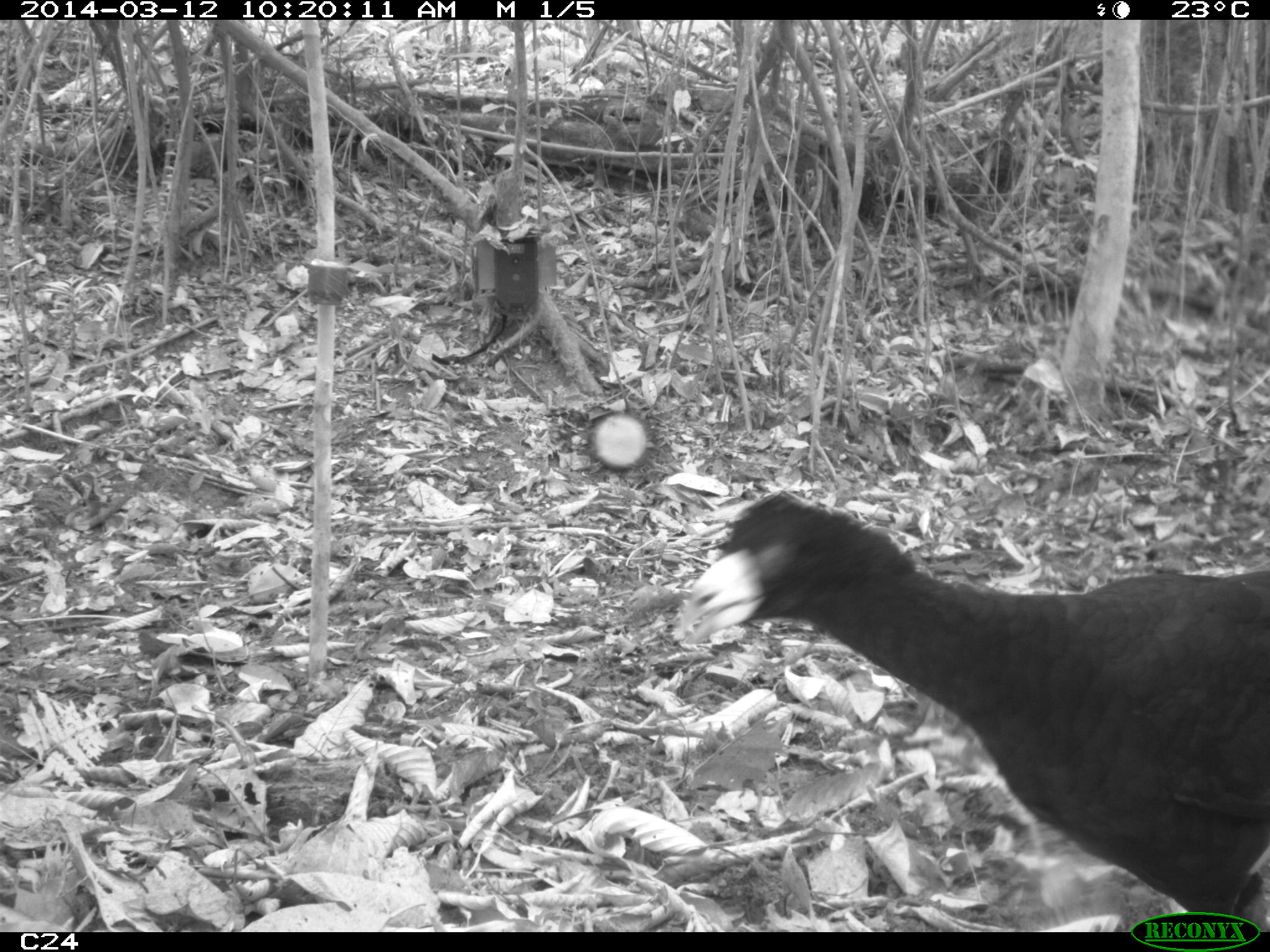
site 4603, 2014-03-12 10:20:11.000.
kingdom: Animalia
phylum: Chordata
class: Aves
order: Galliformes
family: Cracidae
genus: Crax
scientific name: Crax alector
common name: black curassow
Crax alector (black curassow), count 2, age adult, sex female.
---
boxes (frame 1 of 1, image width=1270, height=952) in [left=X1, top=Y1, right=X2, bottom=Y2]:
crax alector: [left=677, top=491, right=1270, bottom=930]